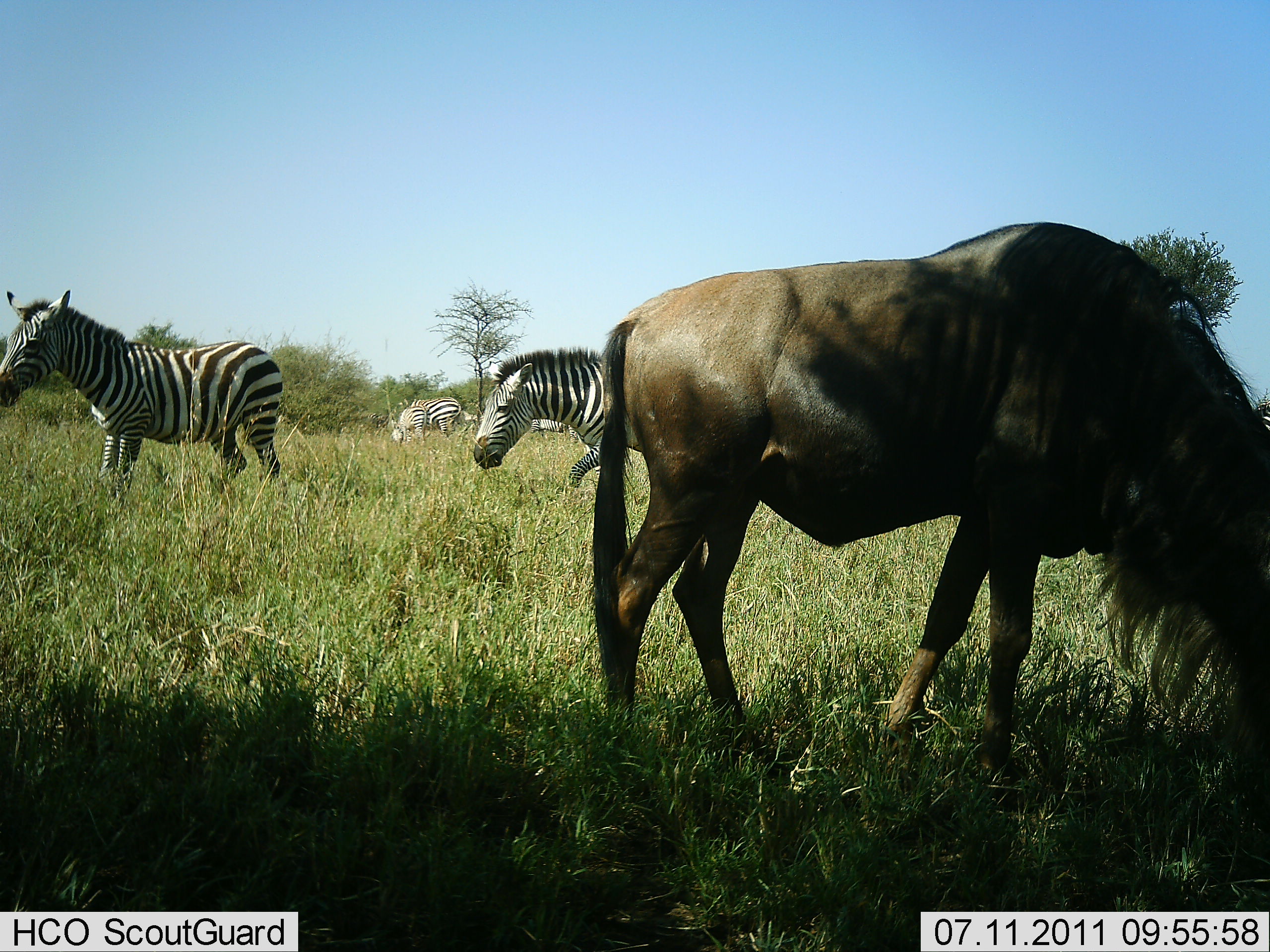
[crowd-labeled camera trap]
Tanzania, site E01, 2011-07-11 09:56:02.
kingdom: Animalia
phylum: Chordata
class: Mammalia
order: Artiodactyla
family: Bovidae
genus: Connochaetes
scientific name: Connochaetes taurinus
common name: blue wildebeest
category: wildebeest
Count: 1.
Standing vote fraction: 46%.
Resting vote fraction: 0%.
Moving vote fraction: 0%.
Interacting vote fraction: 0%.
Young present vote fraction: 0%.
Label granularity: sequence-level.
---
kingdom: Animalia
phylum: Chordata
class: Mammalia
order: Perissodactyla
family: Equidae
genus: Equus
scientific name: Equus quagga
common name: plains zebra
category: zebra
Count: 4.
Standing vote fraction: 58%.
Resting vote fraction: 0%.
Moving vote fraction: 67%.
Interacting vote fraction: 0%.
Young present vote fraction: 0%.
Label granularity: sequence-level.